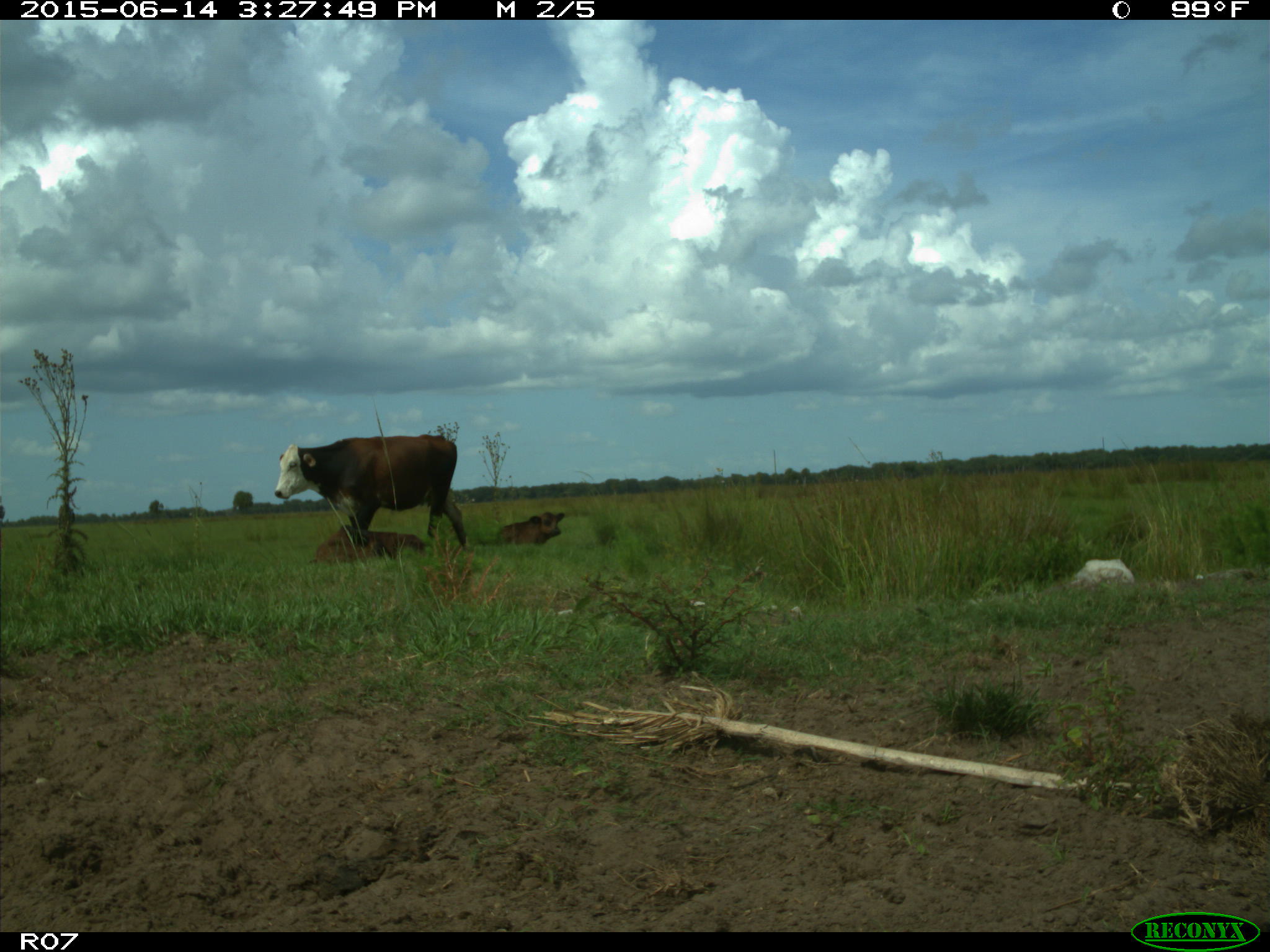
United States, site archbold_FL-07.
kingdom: Animalia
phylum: Chordata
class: Mammalia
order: Artiodactyla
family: Bovidae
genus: Bos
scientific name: Bos taurus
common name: domestic cow